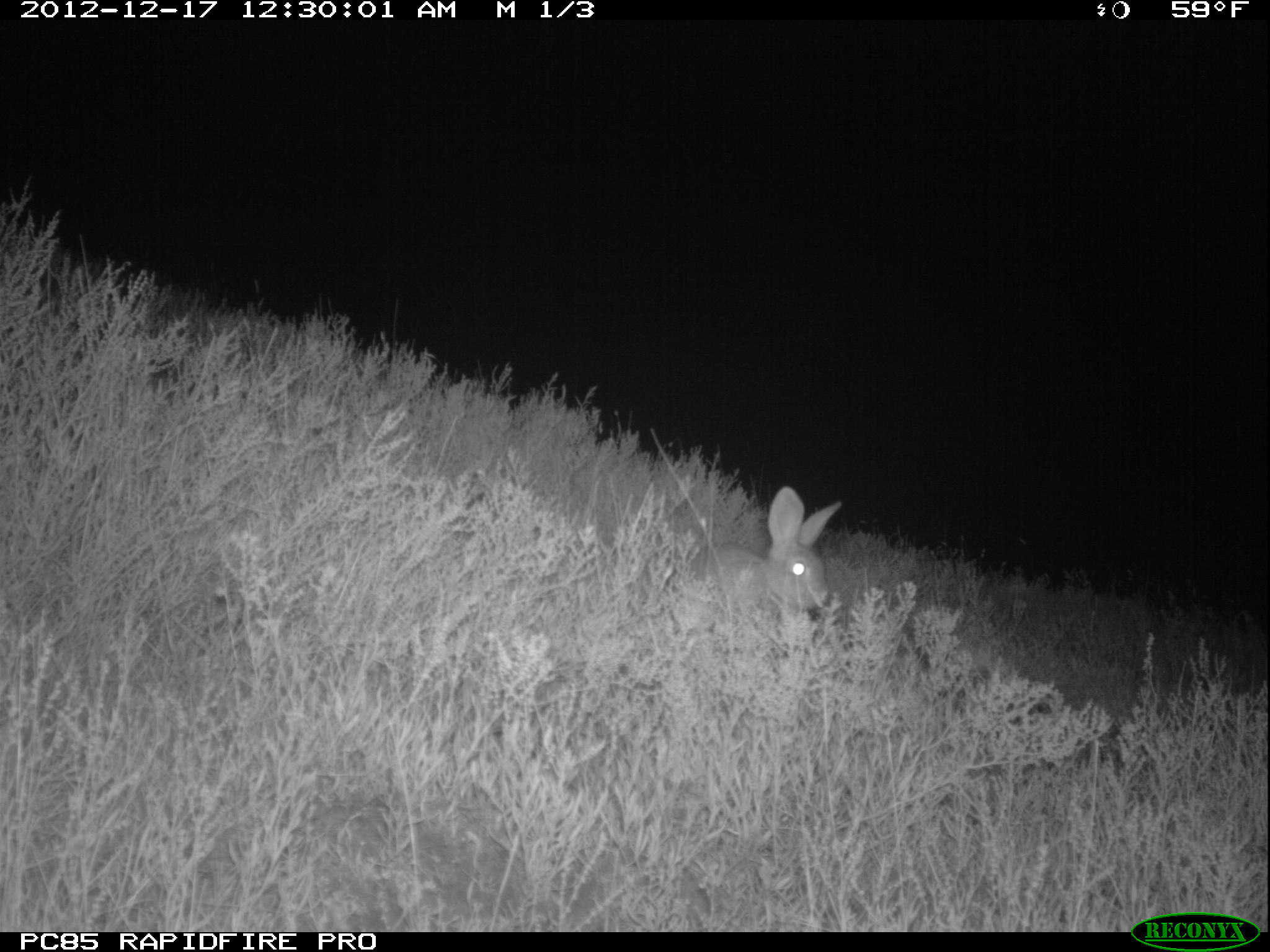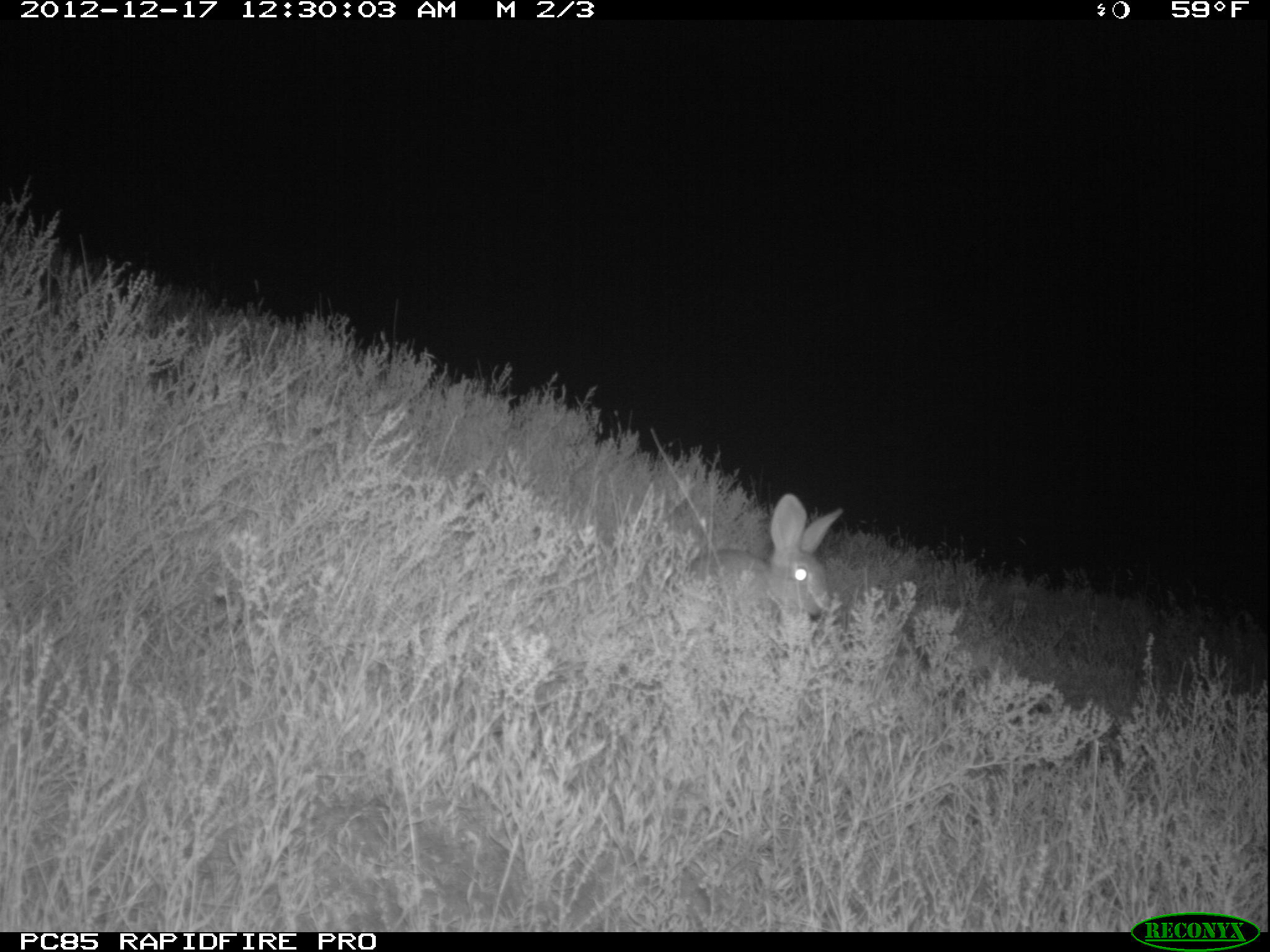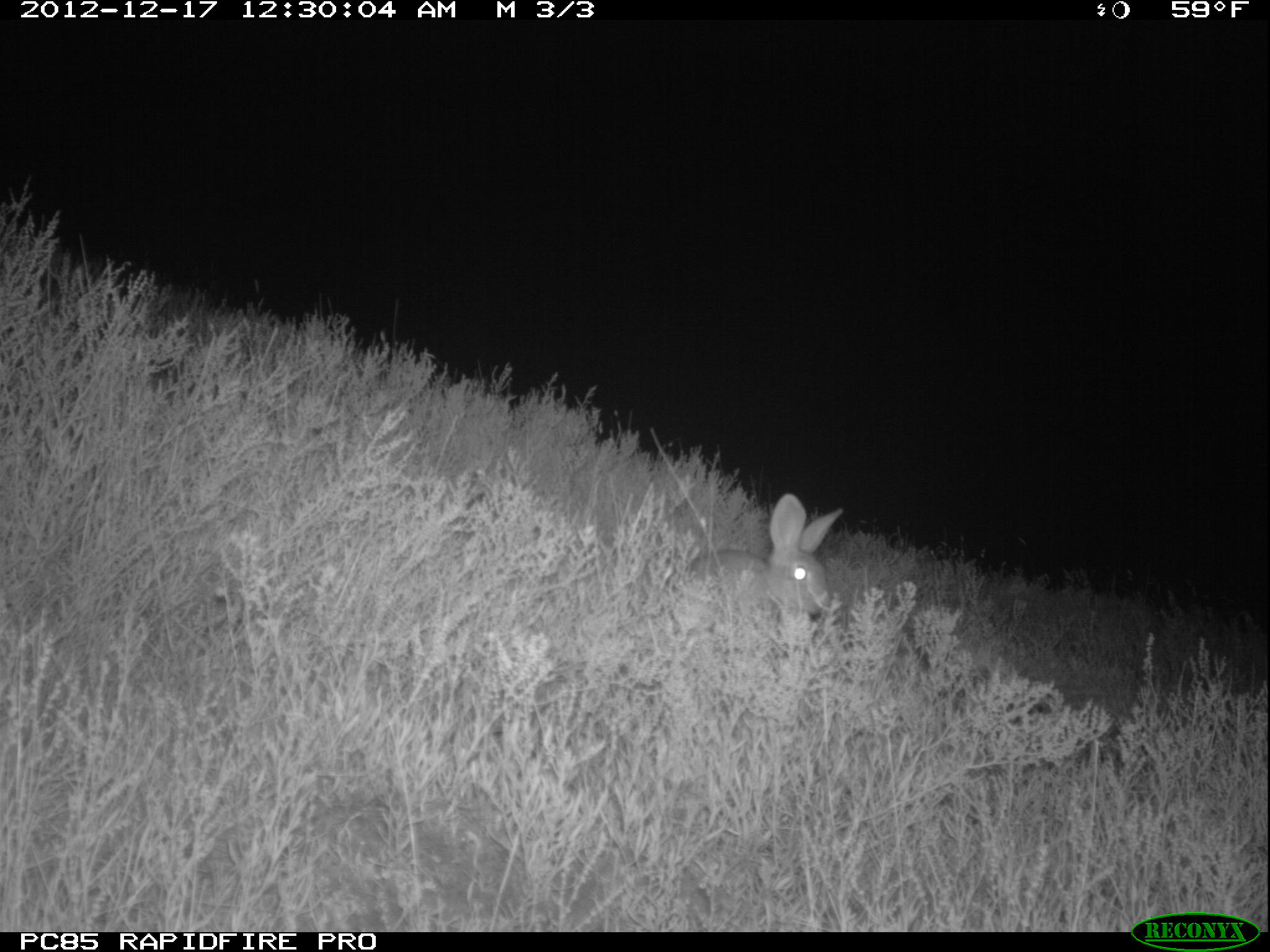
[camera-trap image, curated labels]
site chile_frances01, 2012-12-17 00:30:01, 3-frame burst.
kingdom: Animalia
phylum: Chordata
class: Mammalia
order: Lagomorpha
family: Leporidae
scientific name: Leporidae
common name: rabbits and hares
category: rabbit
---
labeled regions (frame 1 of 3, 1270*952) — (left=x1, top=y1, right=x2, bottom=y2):
rabbit: (left=677, top=489, right=838, bottom=632)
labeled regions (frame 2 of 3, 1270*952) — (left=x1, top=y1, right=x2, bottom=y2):
rabbit: (left=672, top=496, right=840, bottom=639)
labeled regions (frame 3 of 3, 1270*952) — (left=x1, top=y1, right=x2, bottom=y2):
rabbit: (left=672, top=496, right=839, bottom=639)